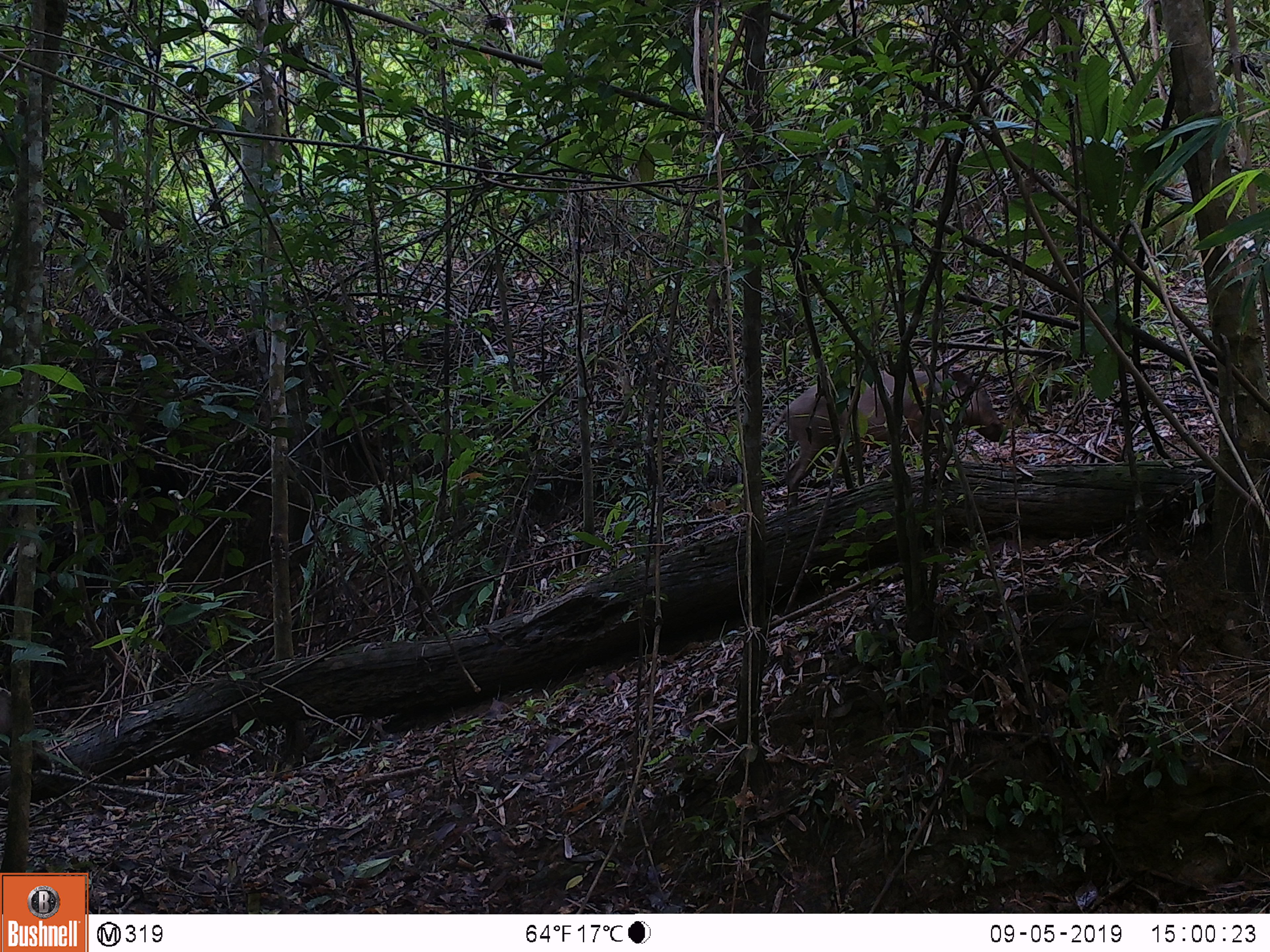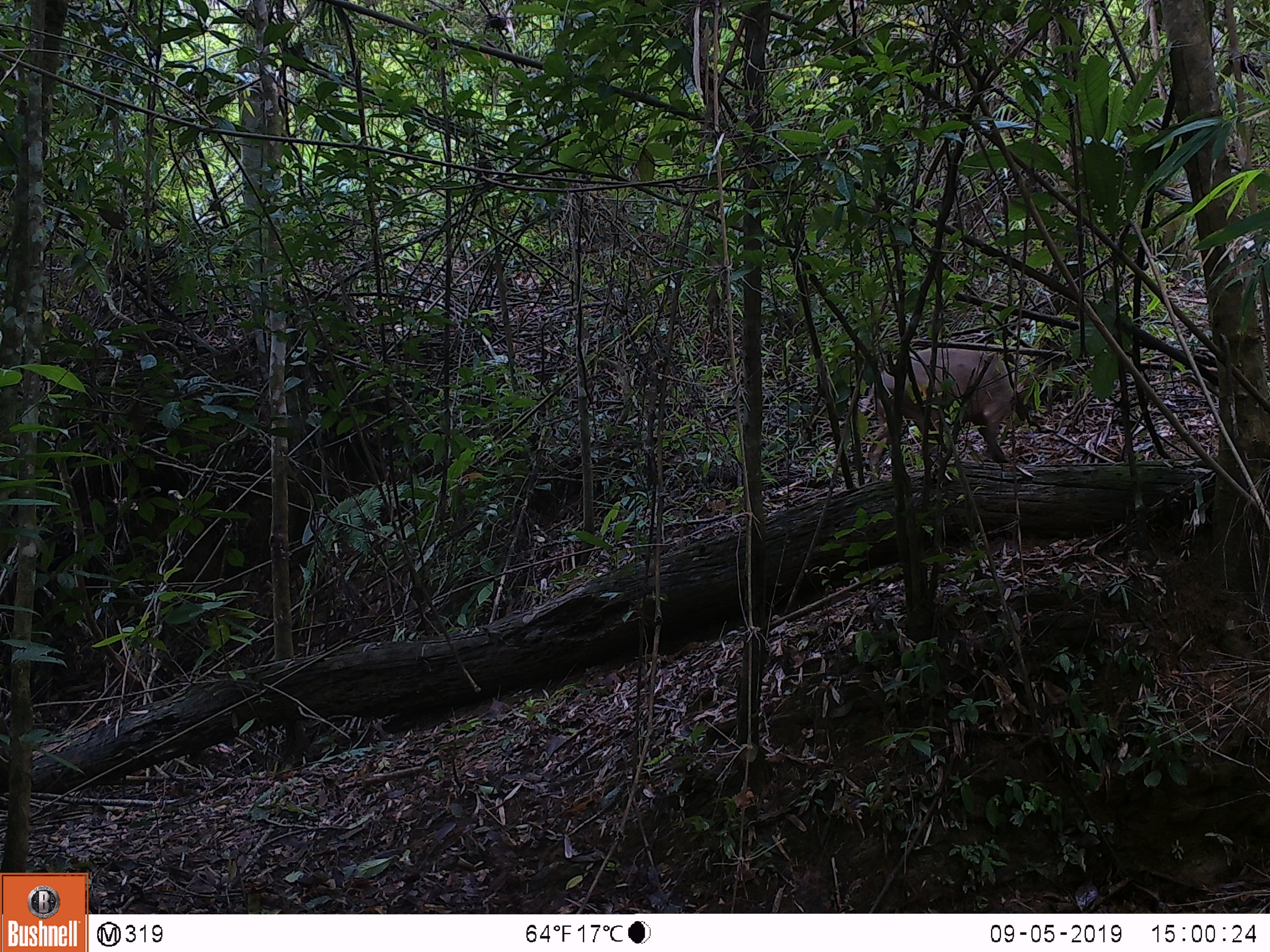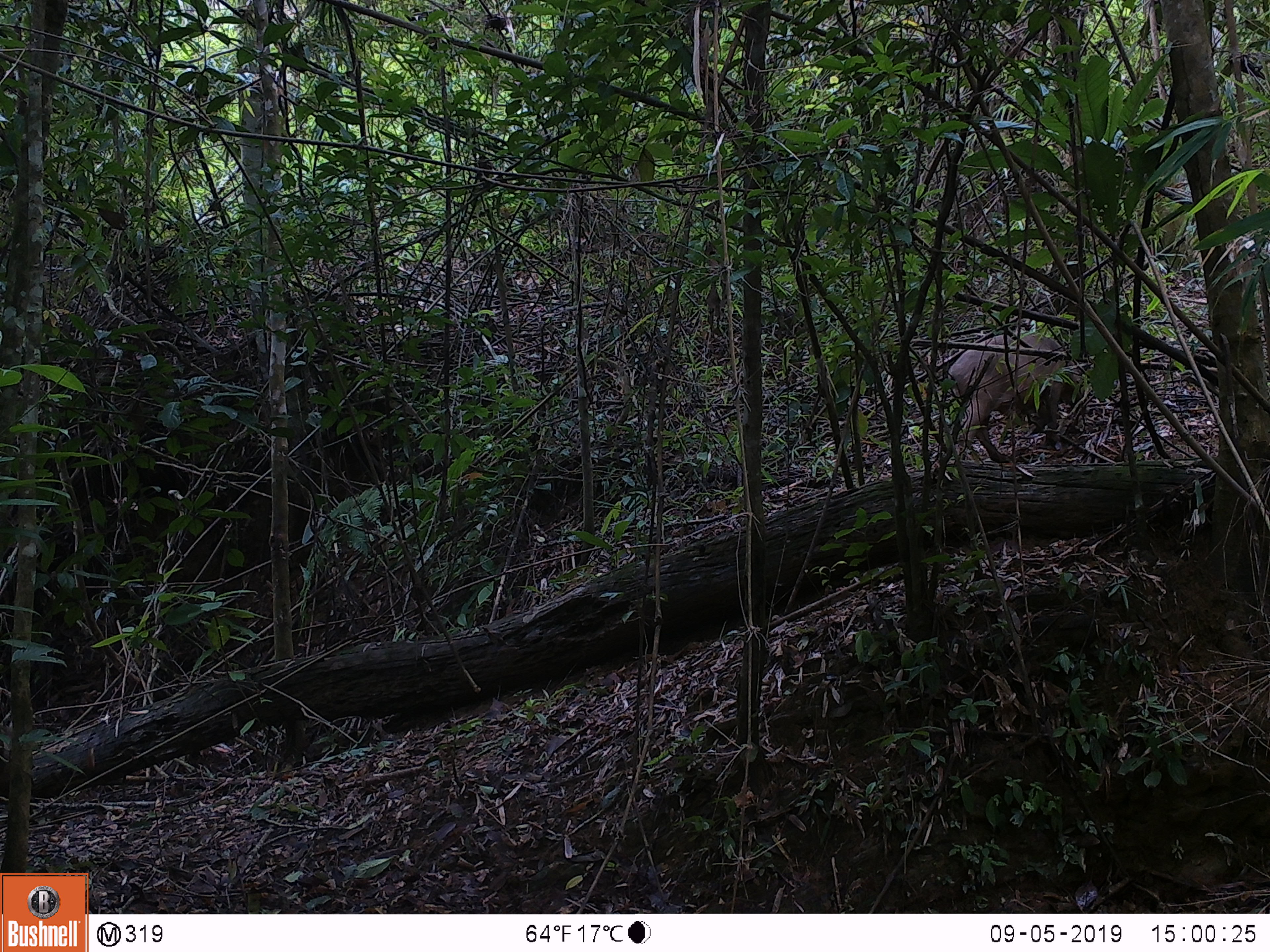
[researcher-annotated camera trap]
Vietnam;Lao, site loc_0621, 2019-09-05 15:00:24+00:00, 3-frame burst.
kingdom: Animalia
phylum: Chordata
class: Mammalia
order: Artiodactyla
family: Suidae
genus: Sus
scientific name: Sus scrofa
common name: eurasian wild pig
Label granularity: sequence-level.